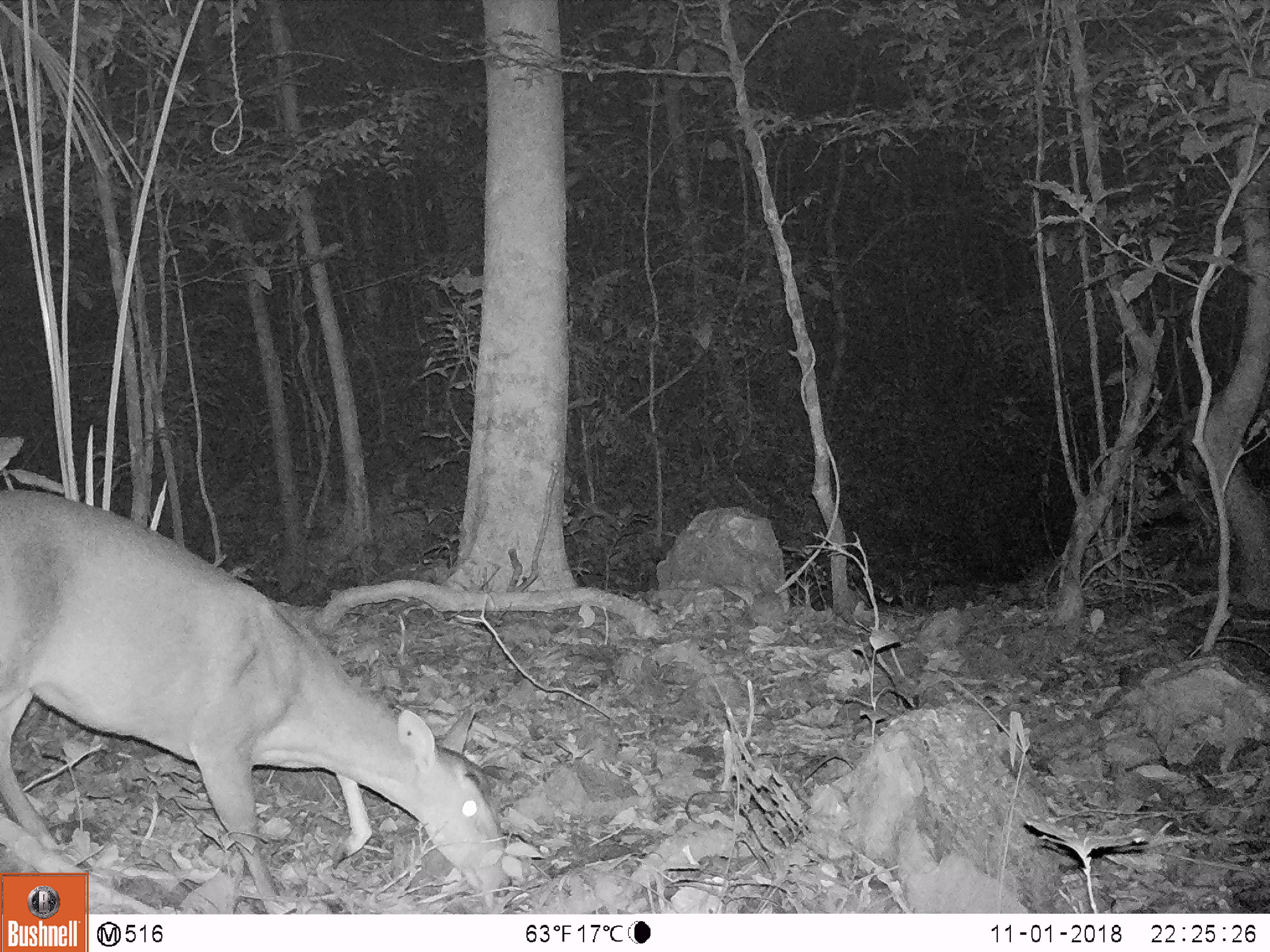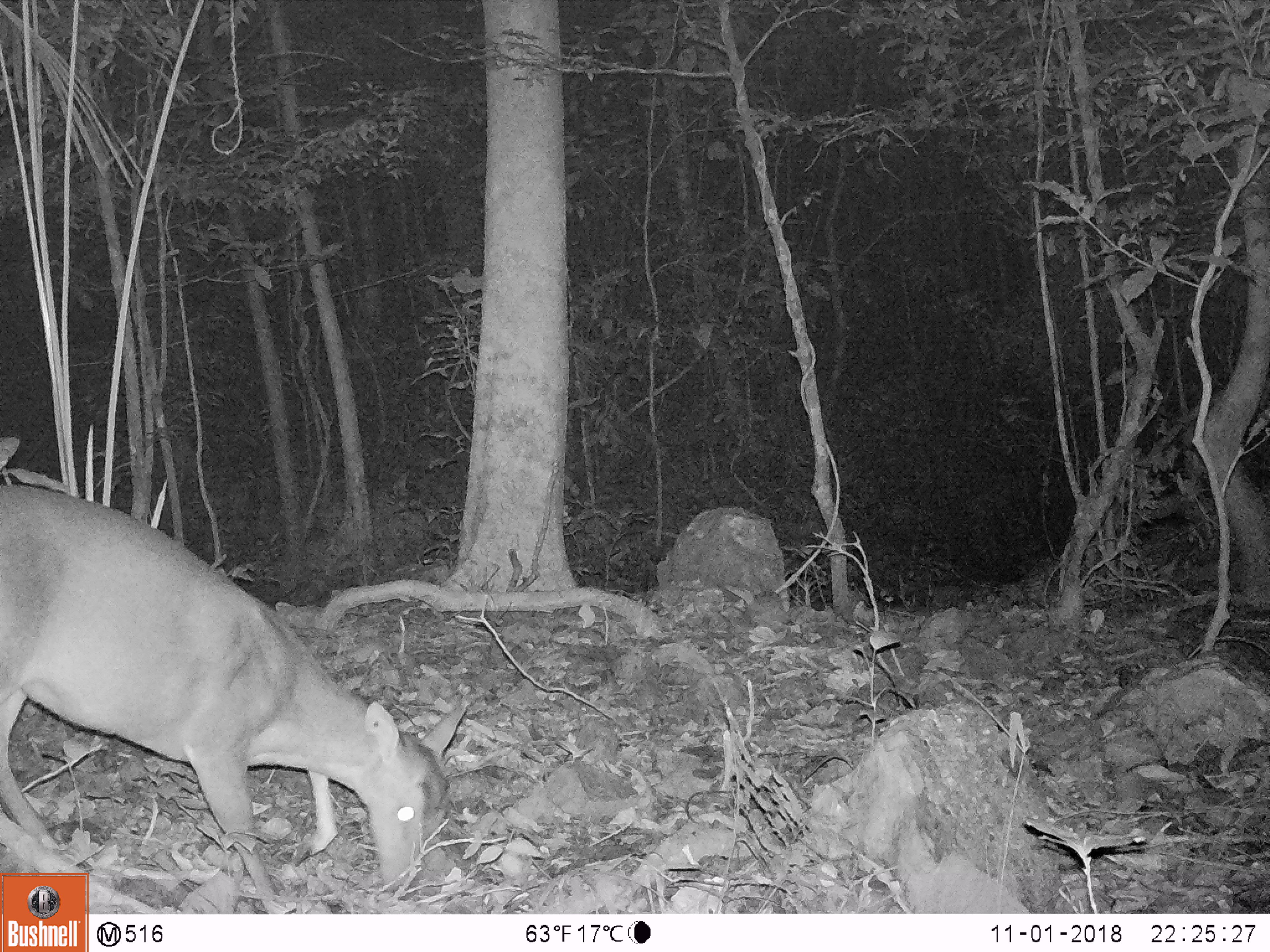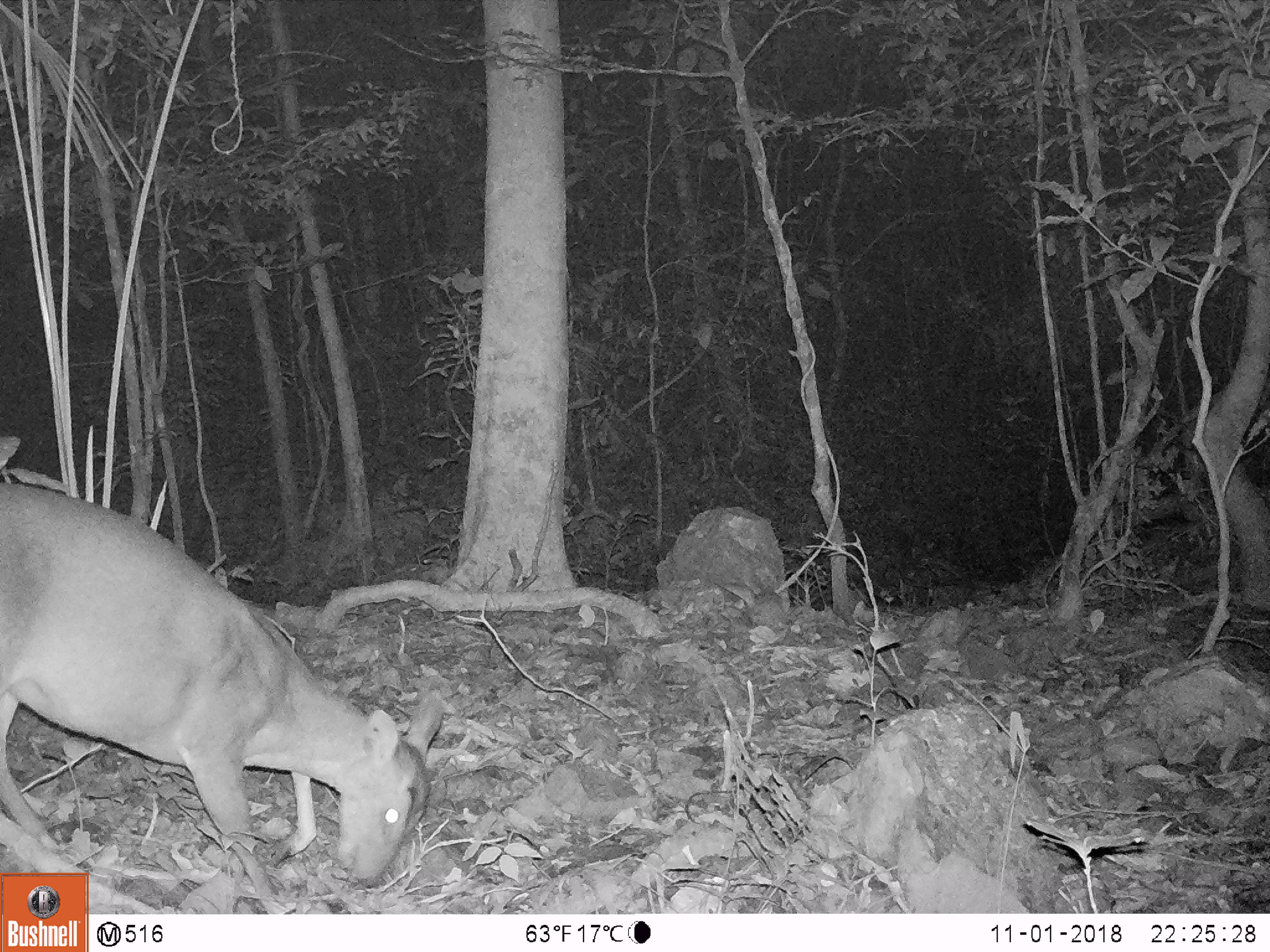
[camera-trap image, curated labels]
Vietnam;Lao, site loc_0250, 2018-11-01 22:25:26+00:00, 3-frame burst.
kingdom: Animalia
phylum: Chordata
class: Mammalia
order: Artiodactyla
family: Cervidae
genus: Muntiacus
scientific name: Muntiacus vuquangensis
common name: large-antlered muntjac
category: large antlered muntjac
Large antlered muntjac (large-antlered muntjac) (Muntiacus vuquangensis). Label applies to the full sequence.